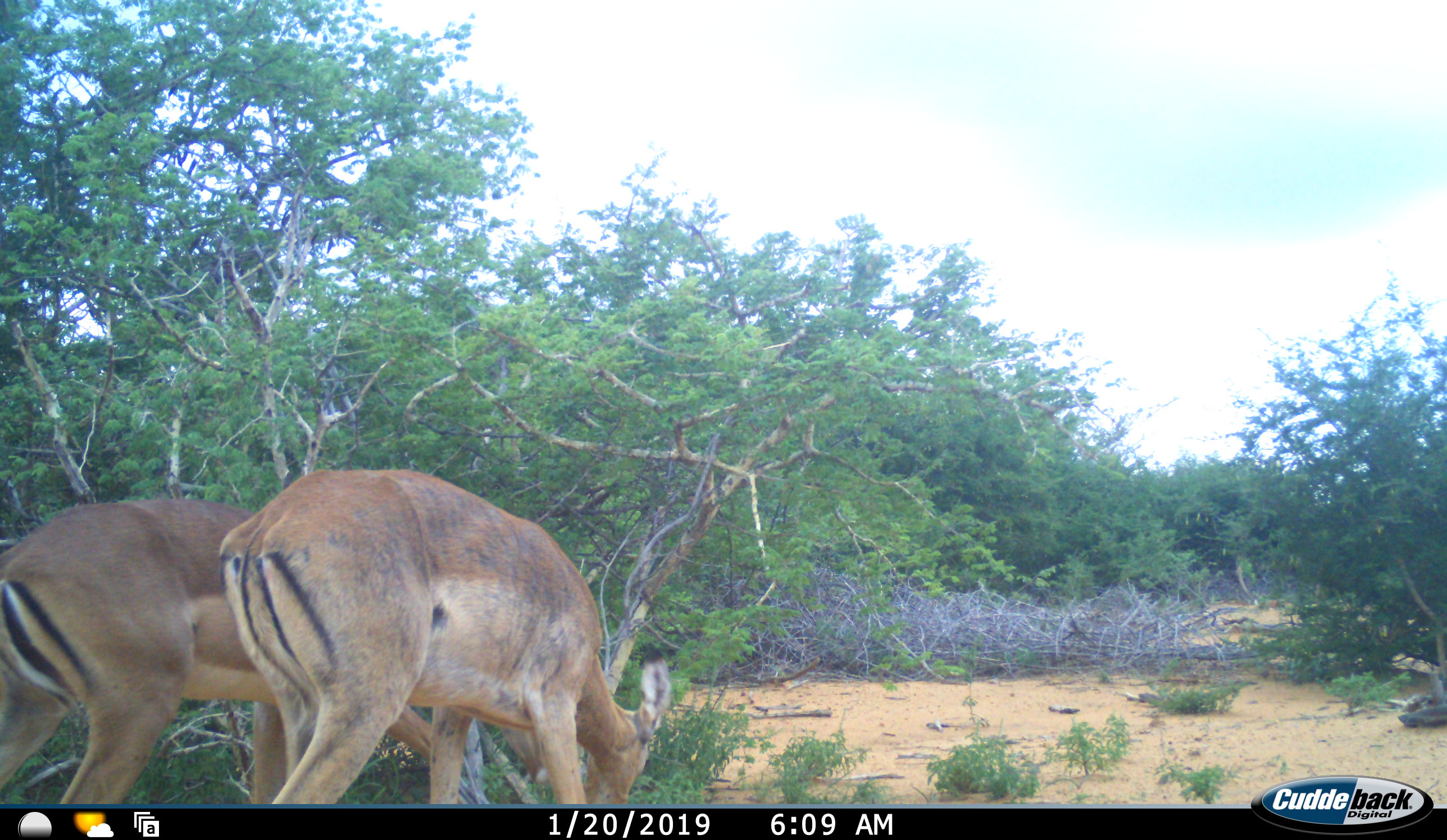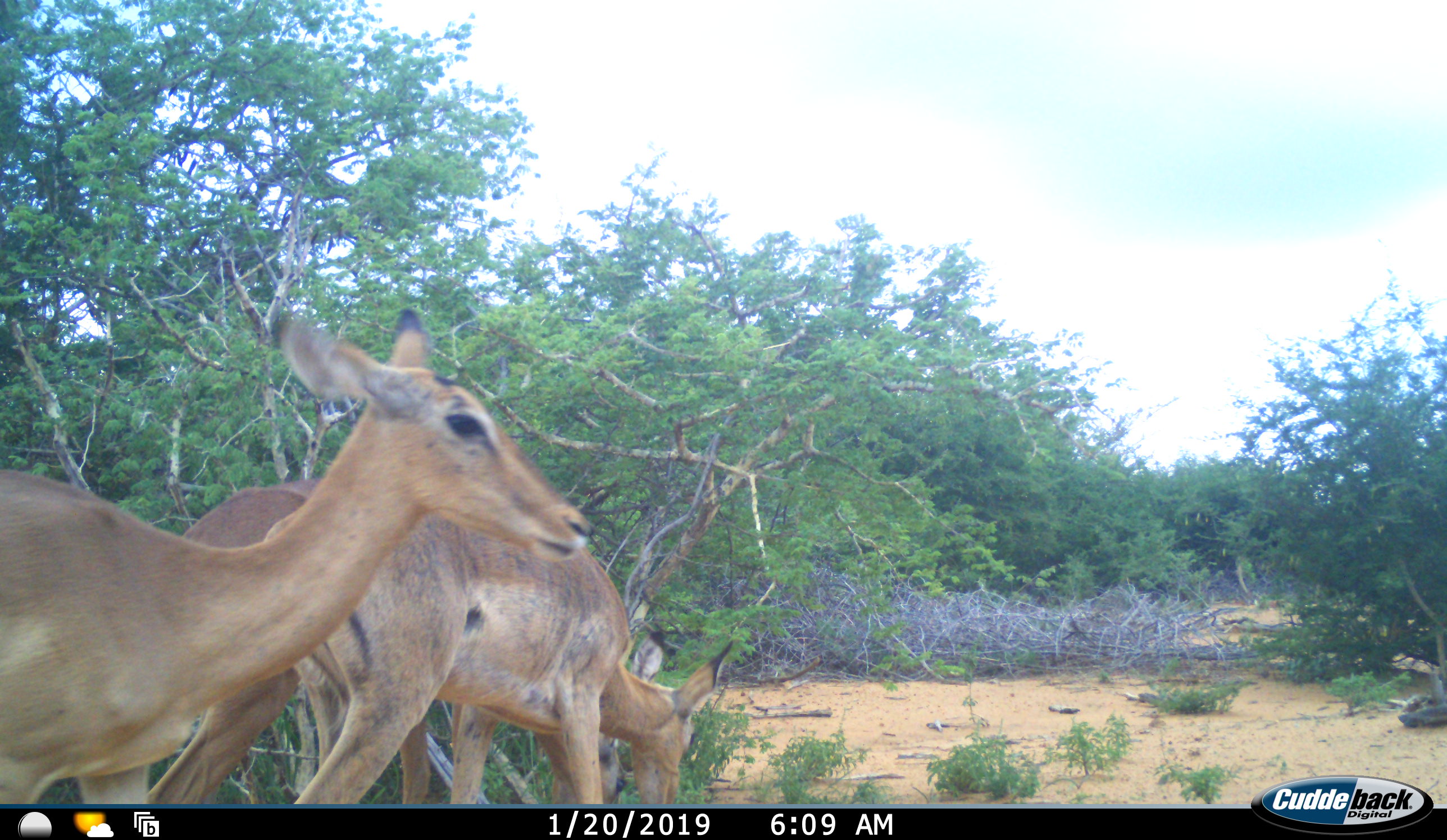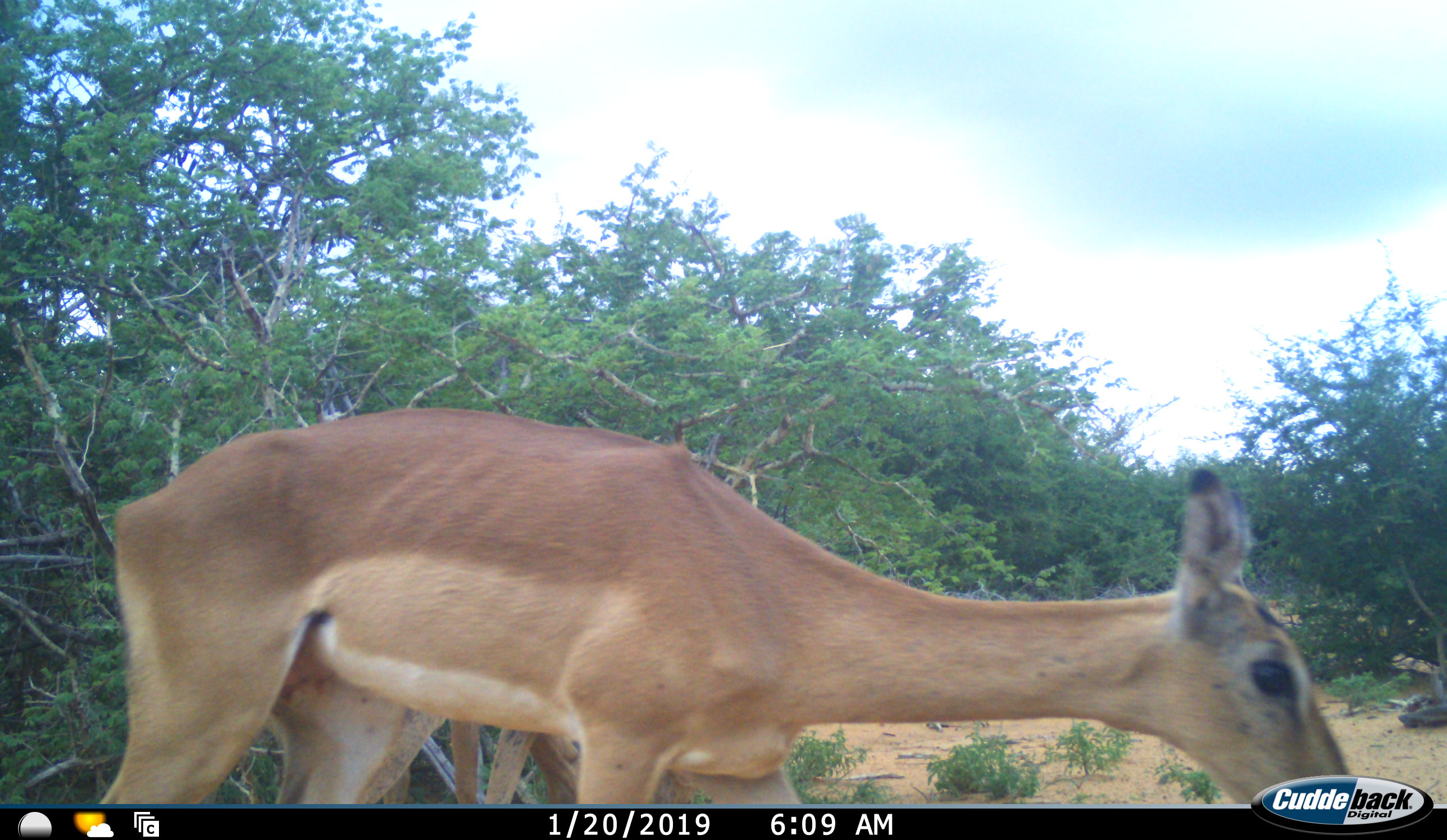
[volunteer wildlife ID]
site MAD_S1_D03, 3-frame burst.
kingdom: Animalia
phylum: Chordata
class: Mammalia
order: Artiodactyla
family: Bovidae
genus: Aepyceros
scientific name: Aepyceros melampus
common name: impala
Impala (Aepyceros melampus), count 3. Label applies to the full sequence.